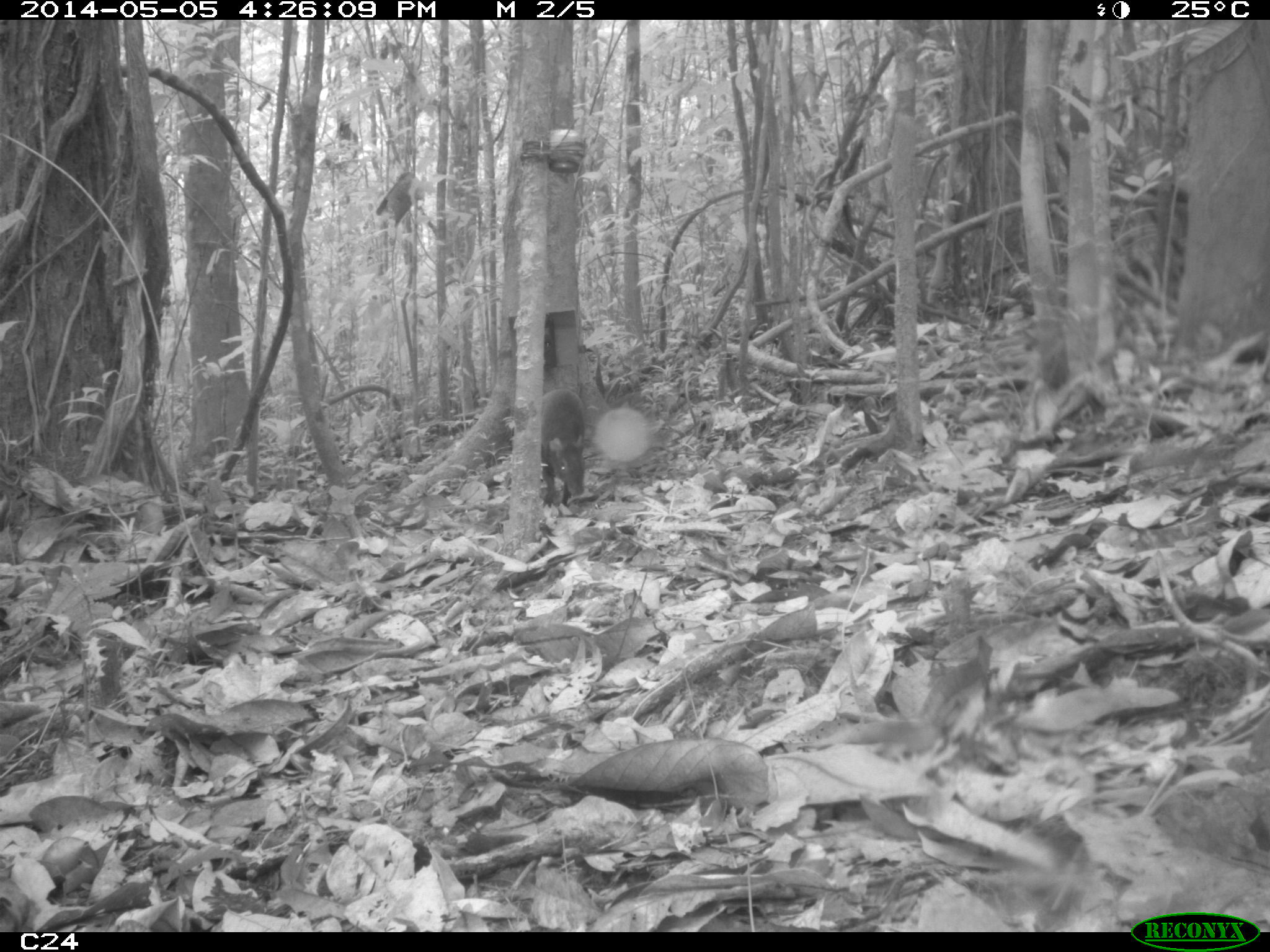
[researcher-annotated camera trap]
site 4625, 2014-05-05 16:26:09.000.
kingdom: Animalia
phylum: Chordata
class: Mammalia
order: Rodentia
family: Dasyproctidae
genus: Dasyprocta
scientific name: Dasyprocta leporina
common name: red-rumped agouti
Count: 1.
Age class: adult.